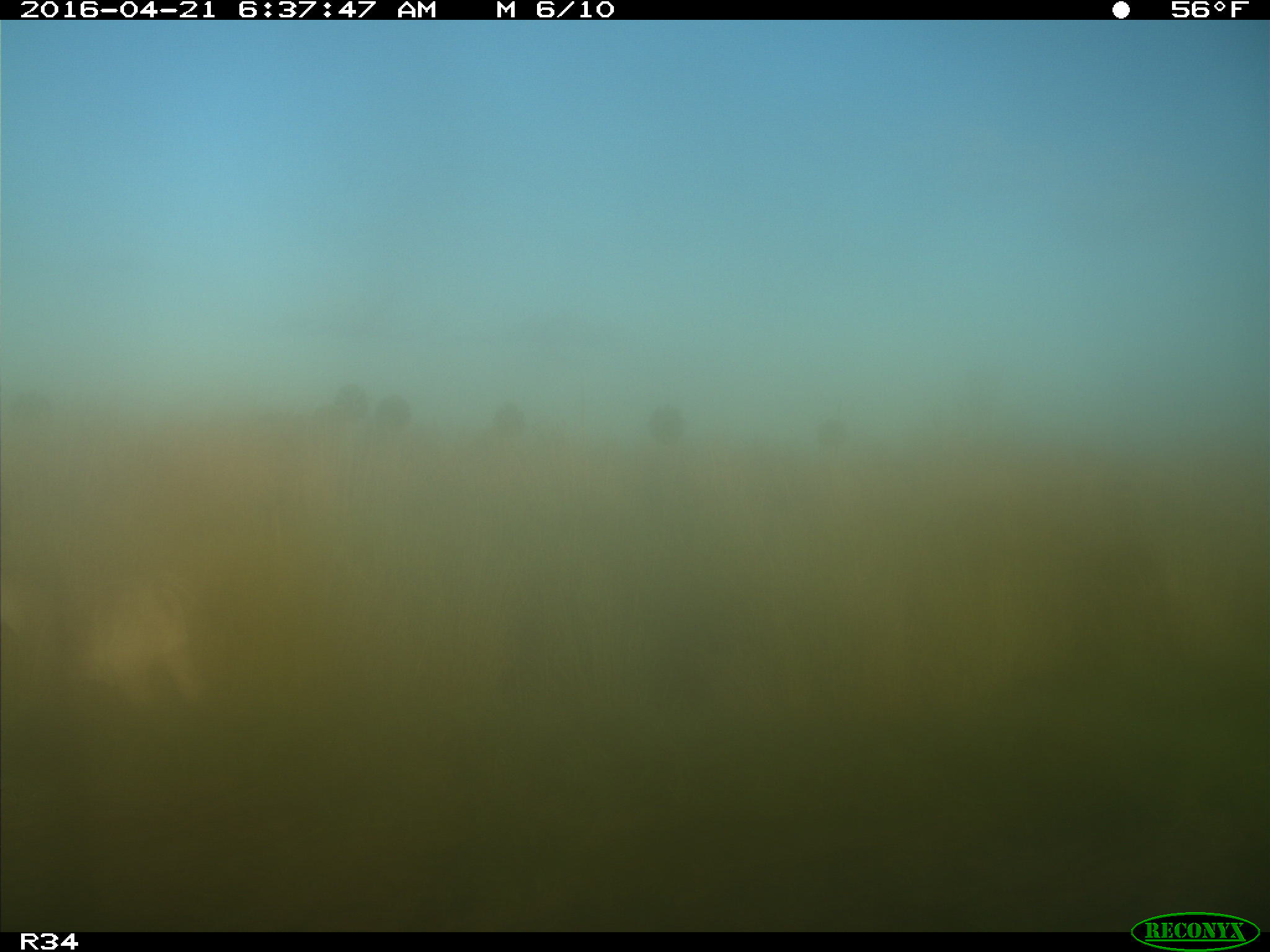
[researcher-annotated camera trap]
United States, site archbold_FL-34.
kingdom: Animalia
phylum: Chordata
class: Mammalia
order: Artiodactyla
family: Bovidae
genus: Bos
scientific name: Bos taurus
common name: domestic cow